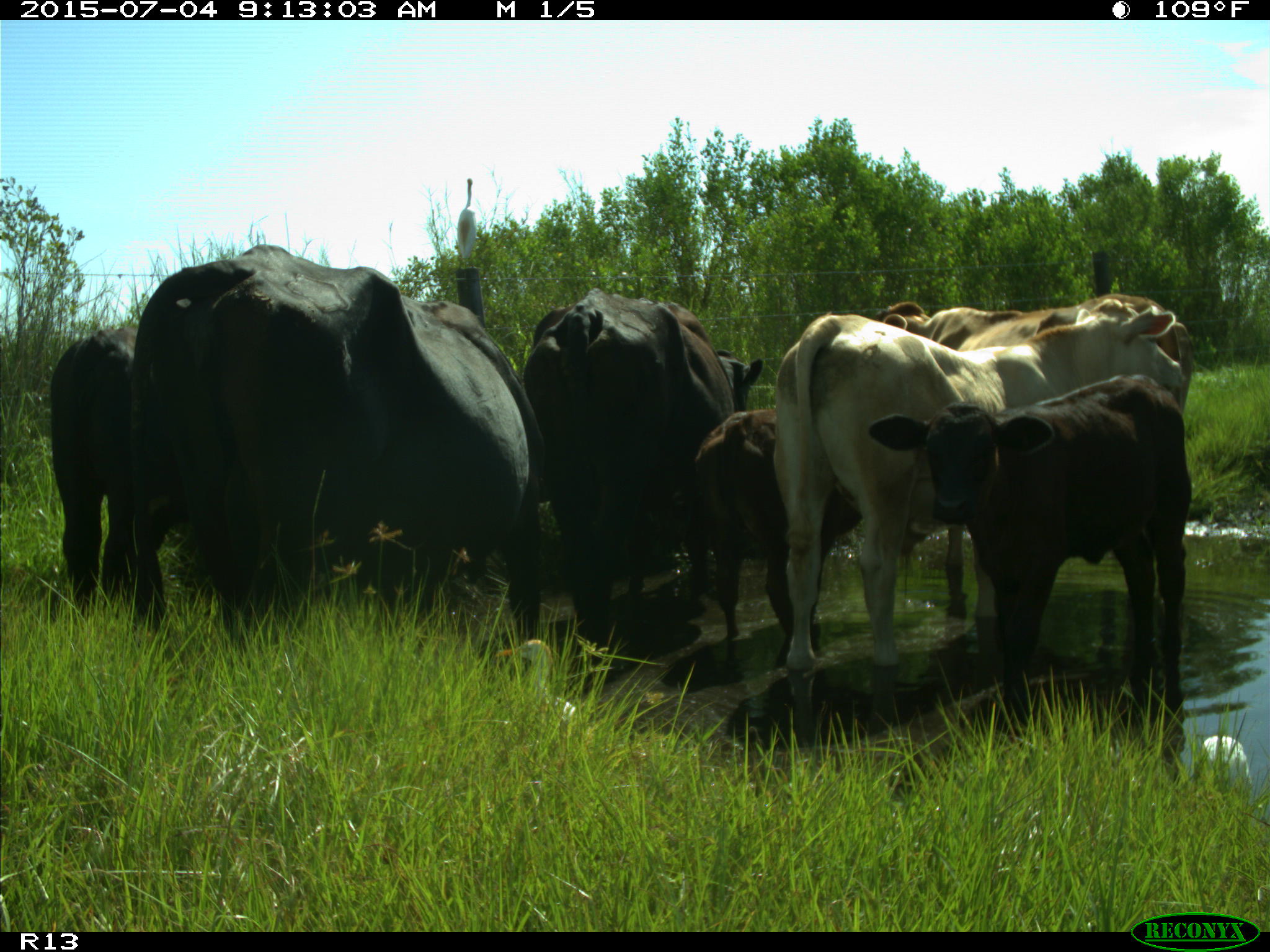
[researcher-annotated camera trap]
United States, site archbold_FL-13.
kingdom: Animalia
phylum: Chordata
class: Mammalia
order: Artiodactyla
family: Bovidae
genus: Bos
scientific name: Bos taurus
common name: domestic cow